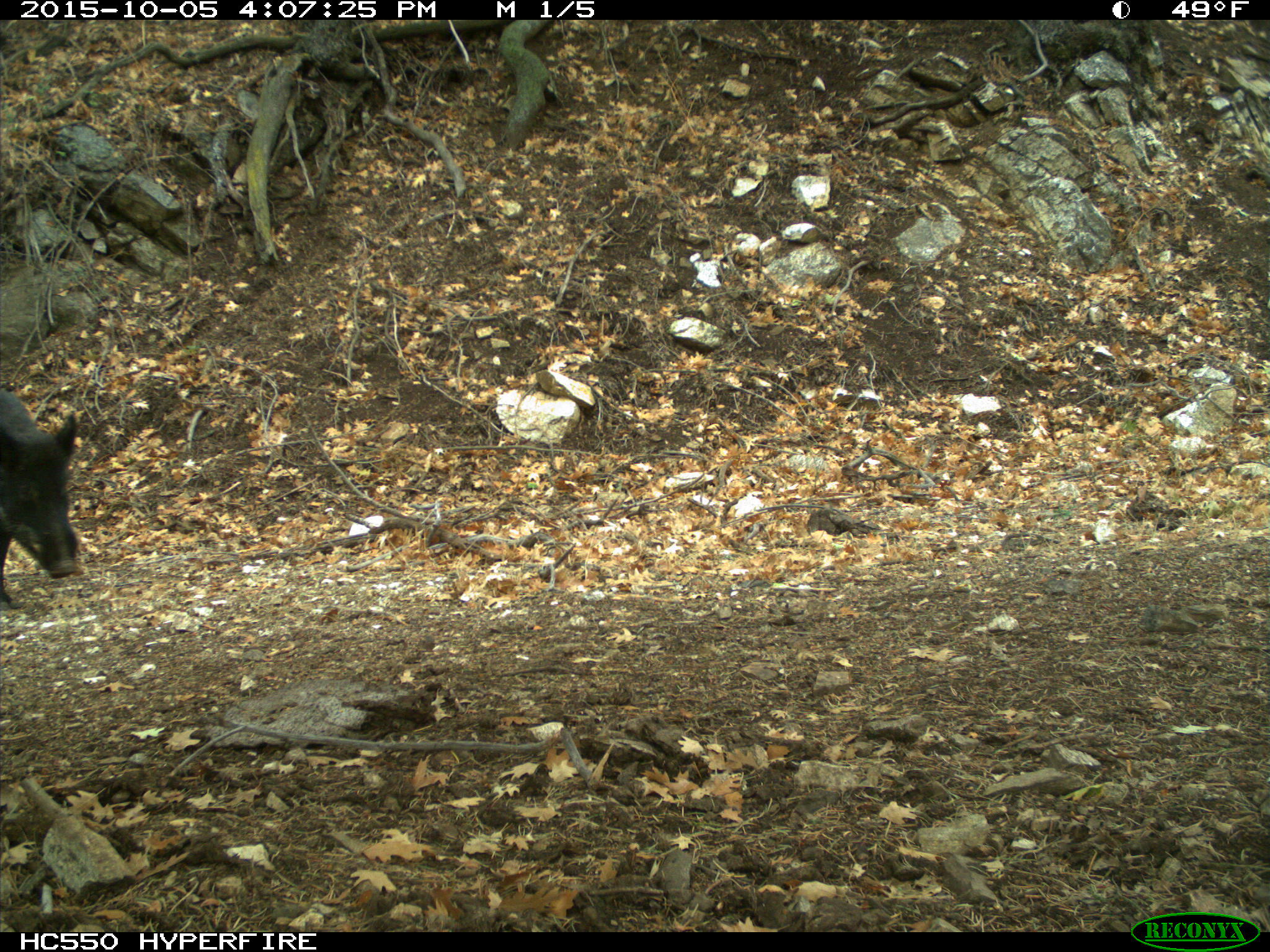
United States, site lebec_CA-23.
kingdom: Animalia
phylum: Chordata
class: Mammalia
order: Artiodactyla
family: Suidae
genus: Sus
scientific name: Sus scrofa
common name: wild boar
Sus scrofa (wild boar).